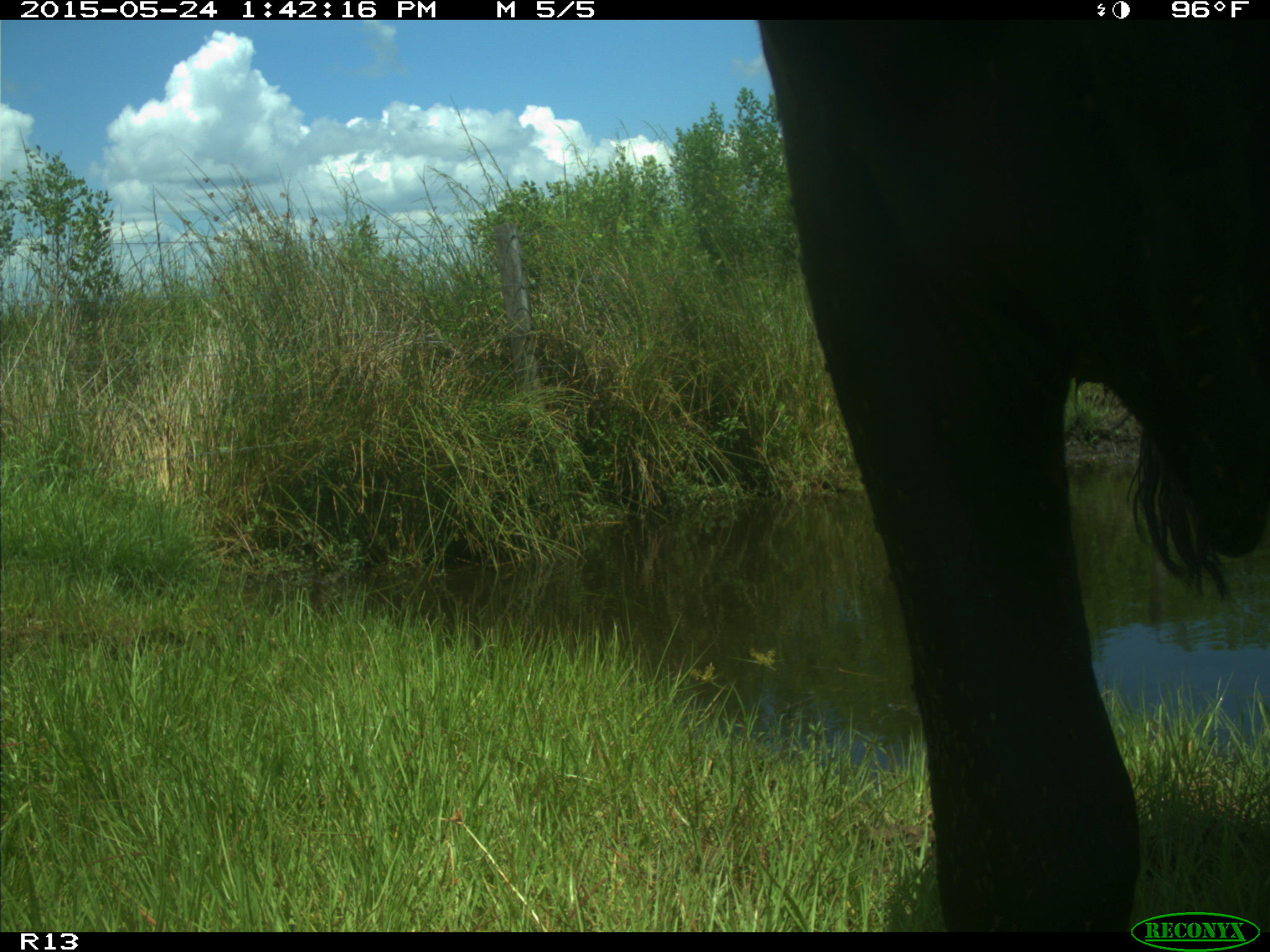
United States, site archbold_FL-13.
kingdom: Animalia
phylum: Chordata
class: Mammalia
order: Artiodactyla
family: Bovidae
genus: Bos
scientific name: Bos taurus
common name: domestic cow